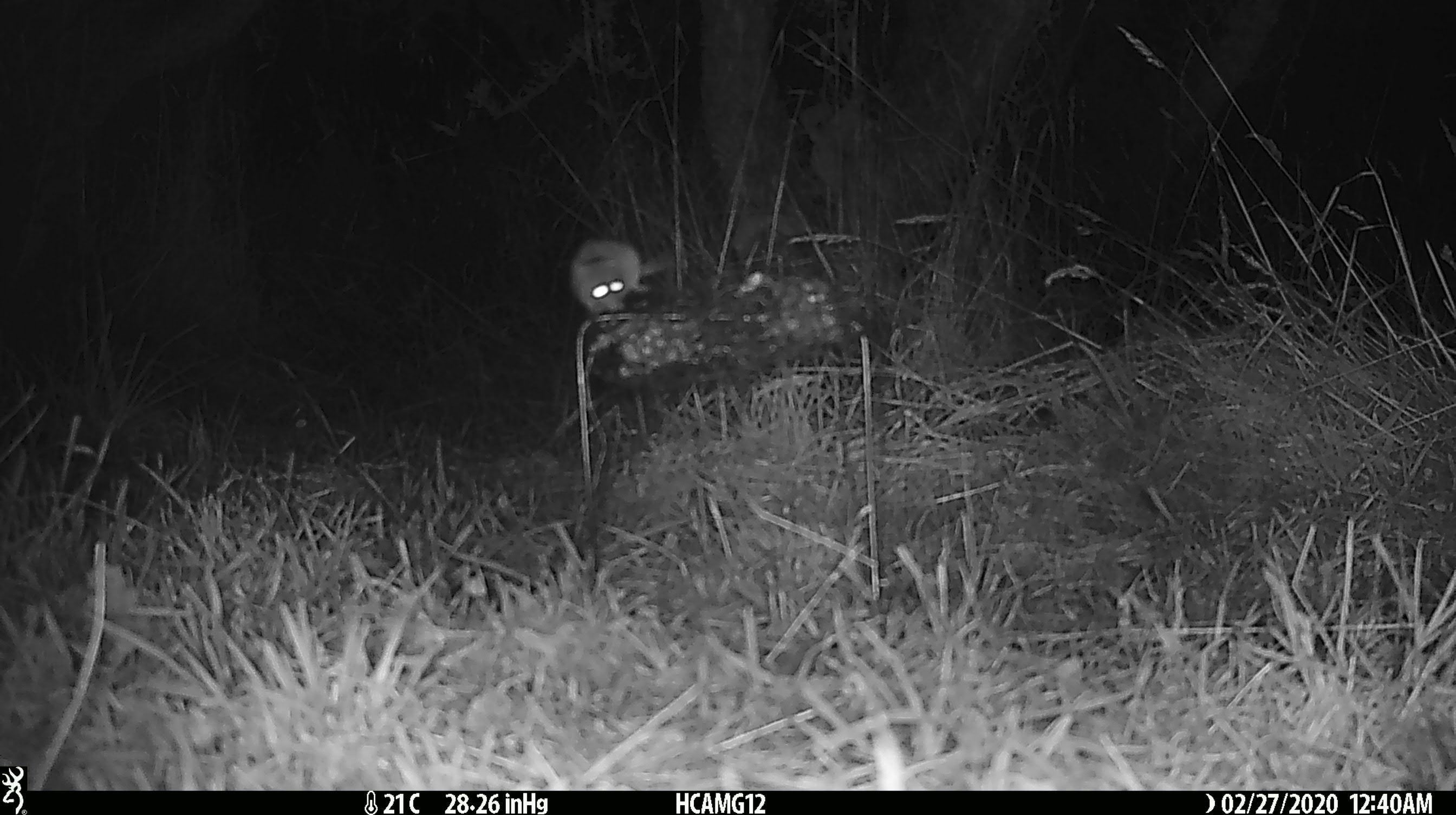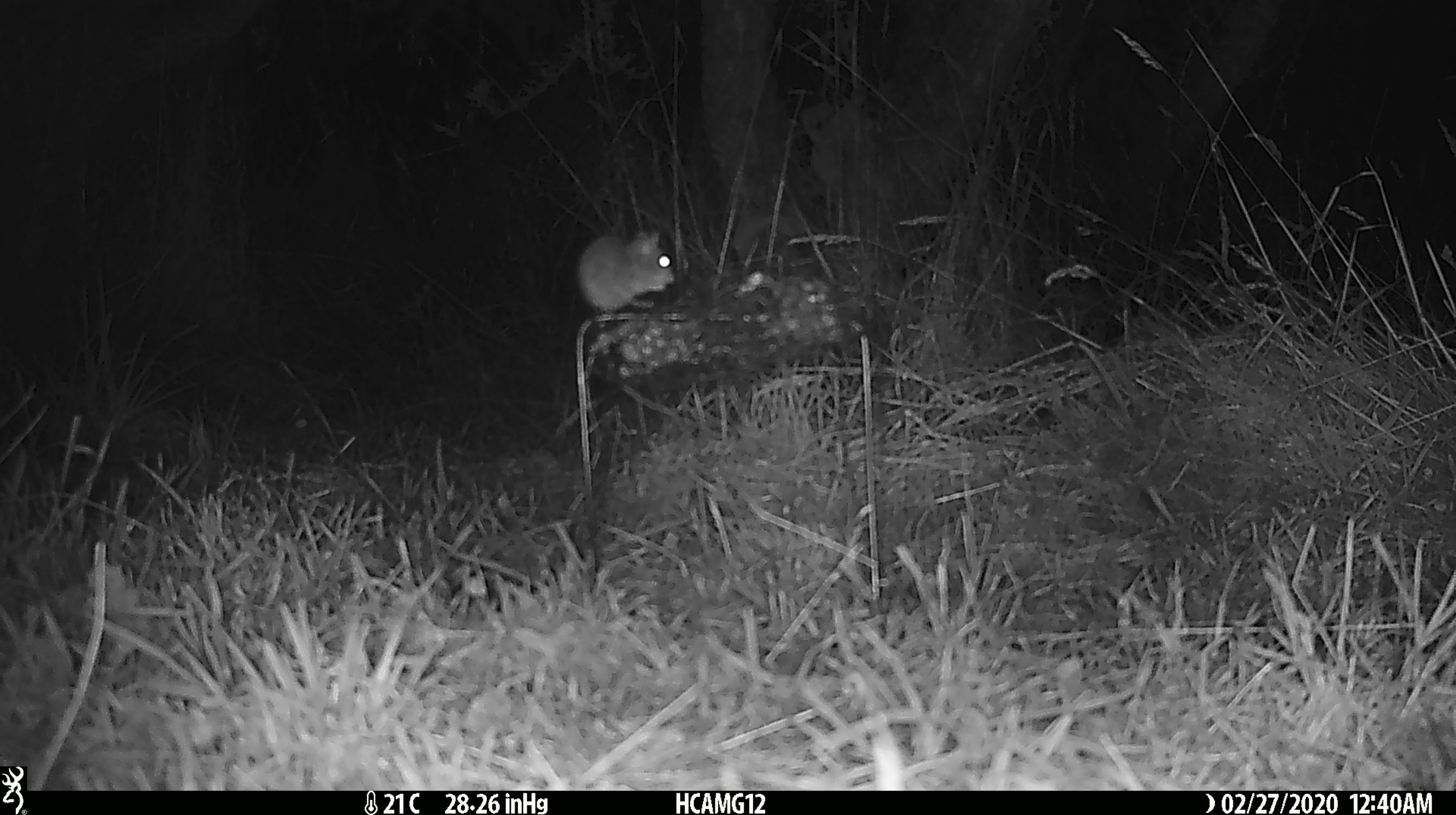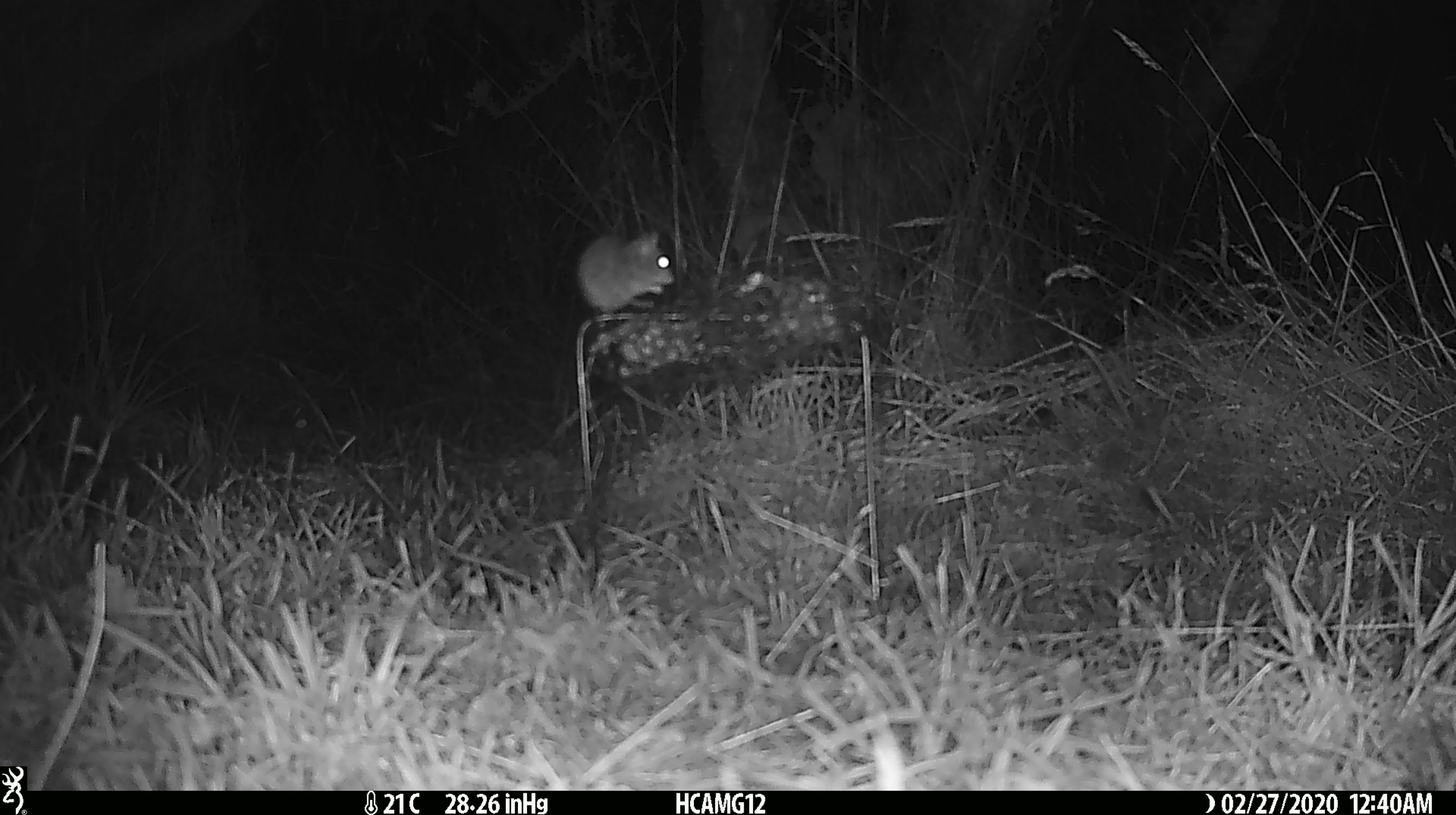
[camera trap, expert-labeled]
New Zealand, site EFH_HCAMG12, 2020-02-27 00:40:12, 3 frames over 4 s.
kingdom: Animalia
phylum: Chordata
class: Mammalia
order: Rodentia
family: Muridae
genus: Mus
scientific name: Mus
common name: mouse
Mouse (Mus).